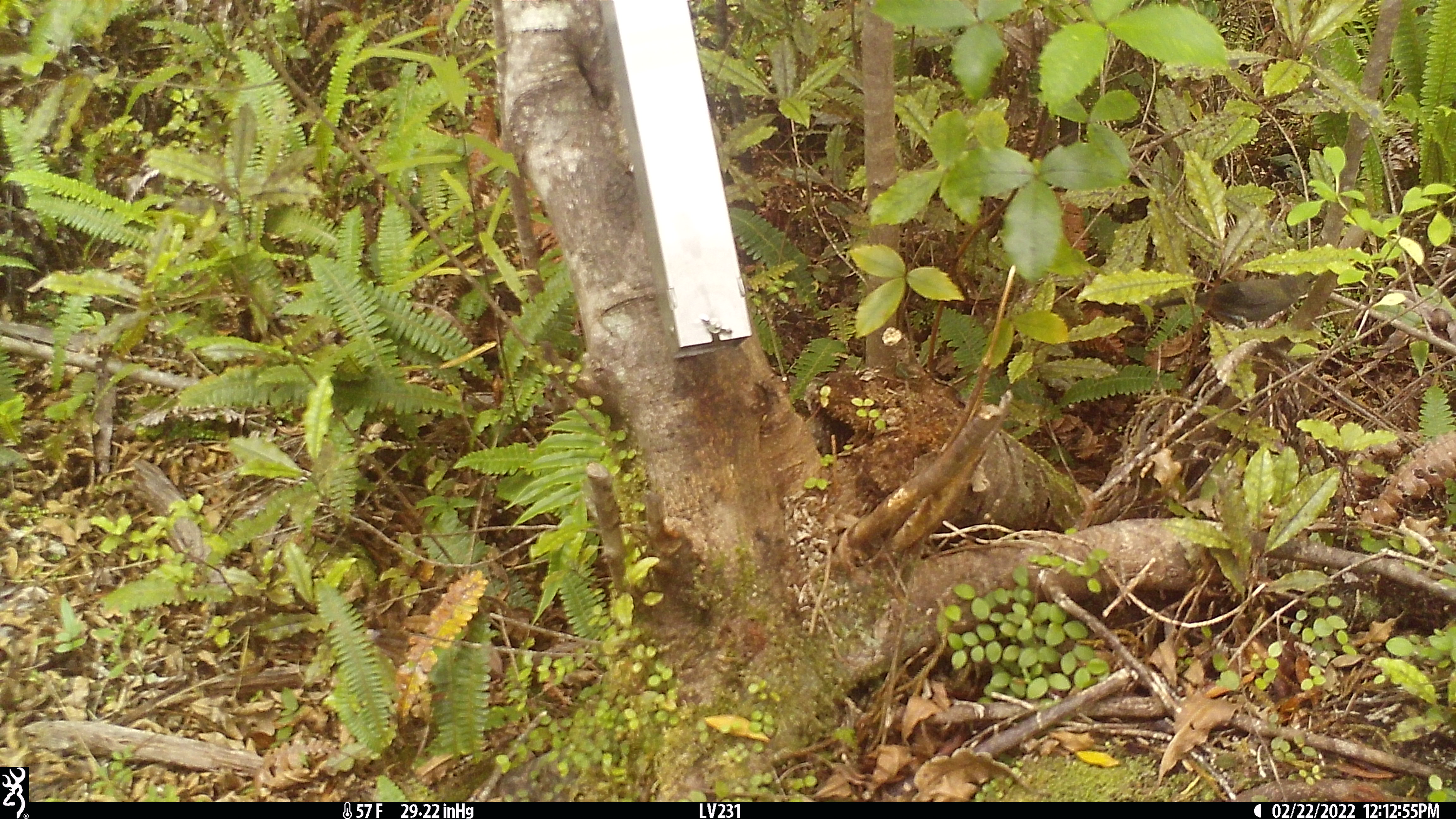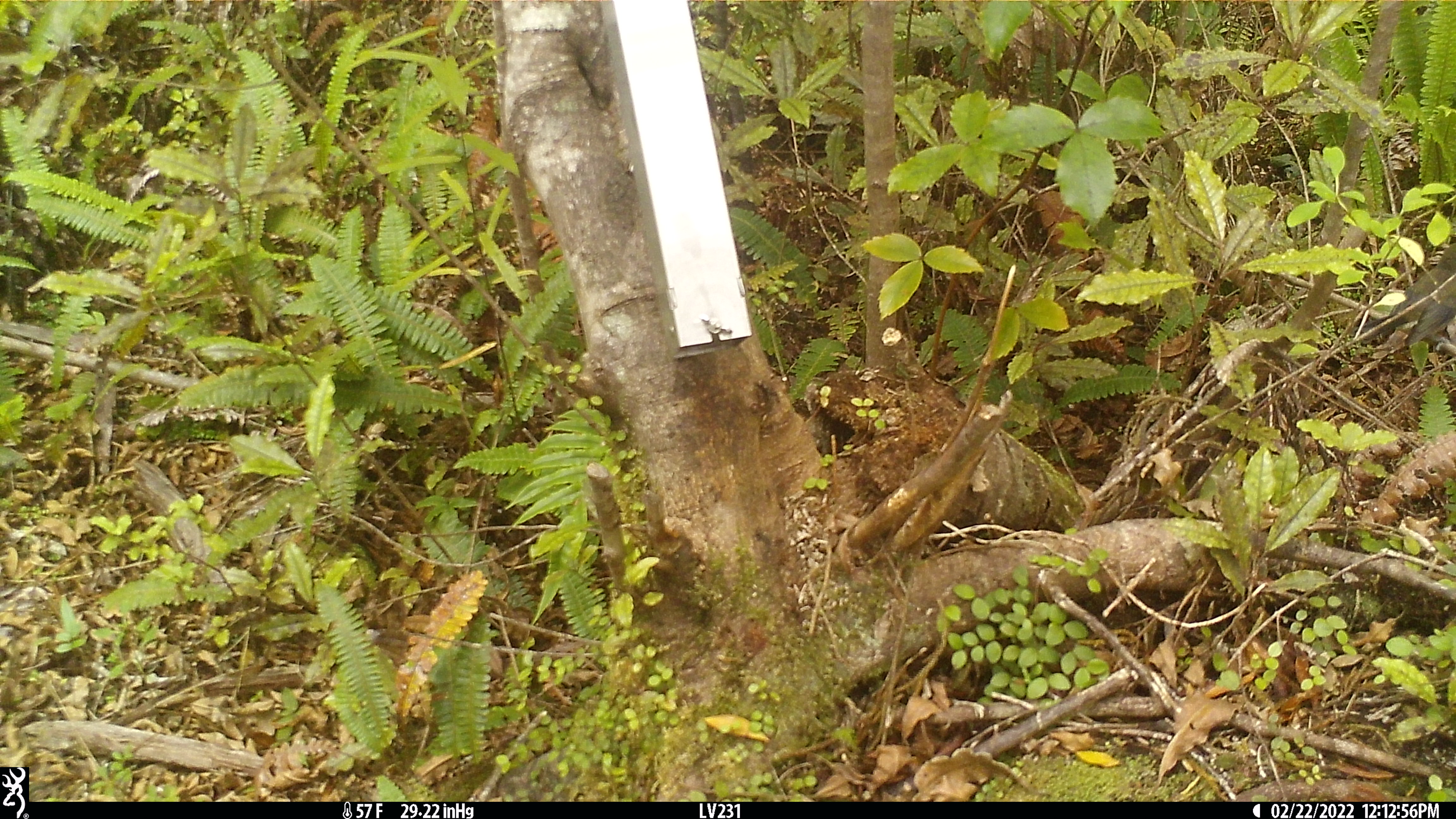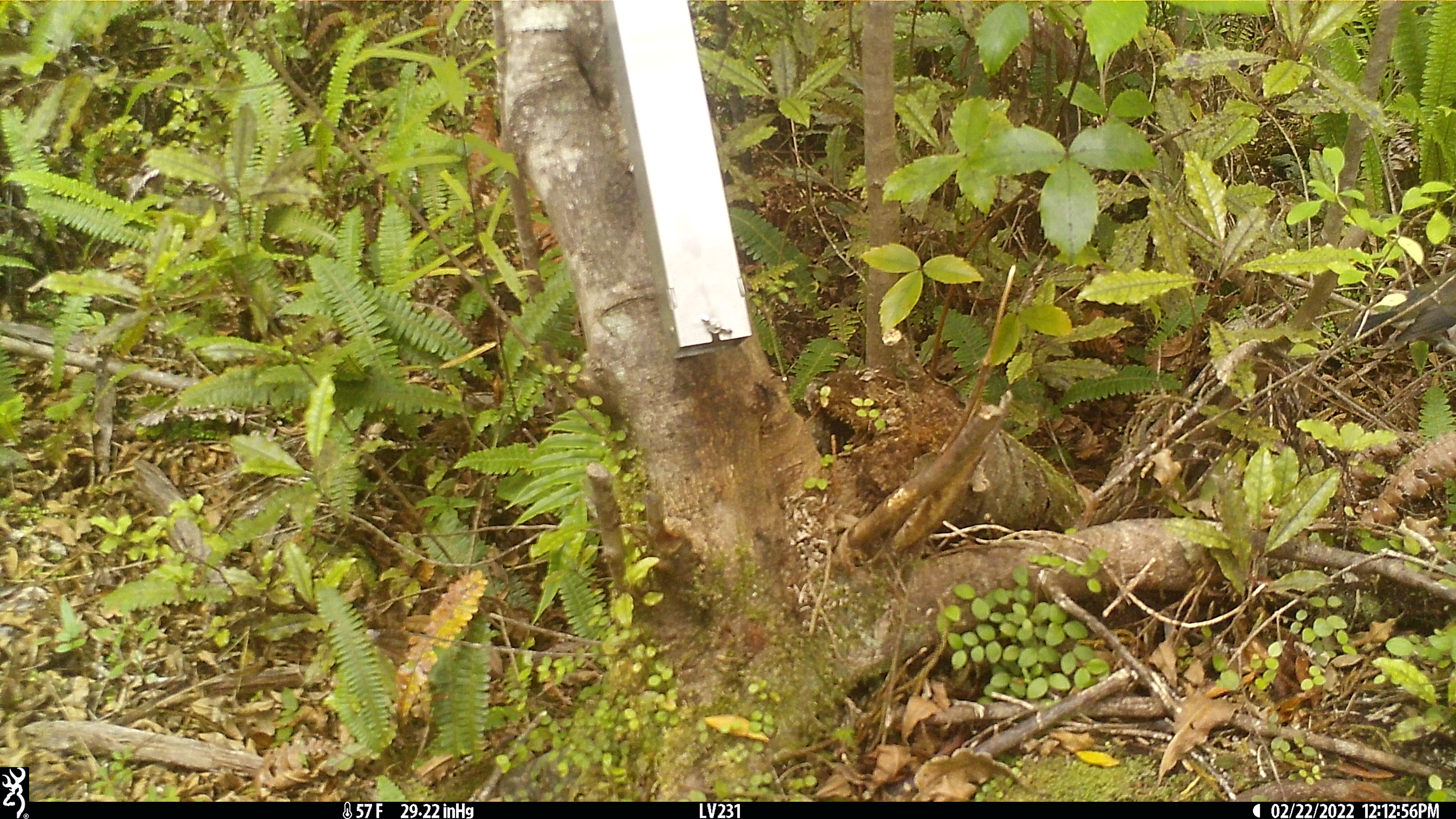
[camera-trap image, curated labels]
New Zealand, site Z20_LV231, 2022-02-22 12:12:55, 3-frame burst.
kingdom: Animalia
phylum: Chordata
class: Aves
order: Passeriformes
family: Meliphagidae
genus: Anthornis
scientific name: Anthornis melanura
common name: new zealand bellbird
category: bellbird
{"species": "bellbird (new zealand bellbird) (Anthornis melanura)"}